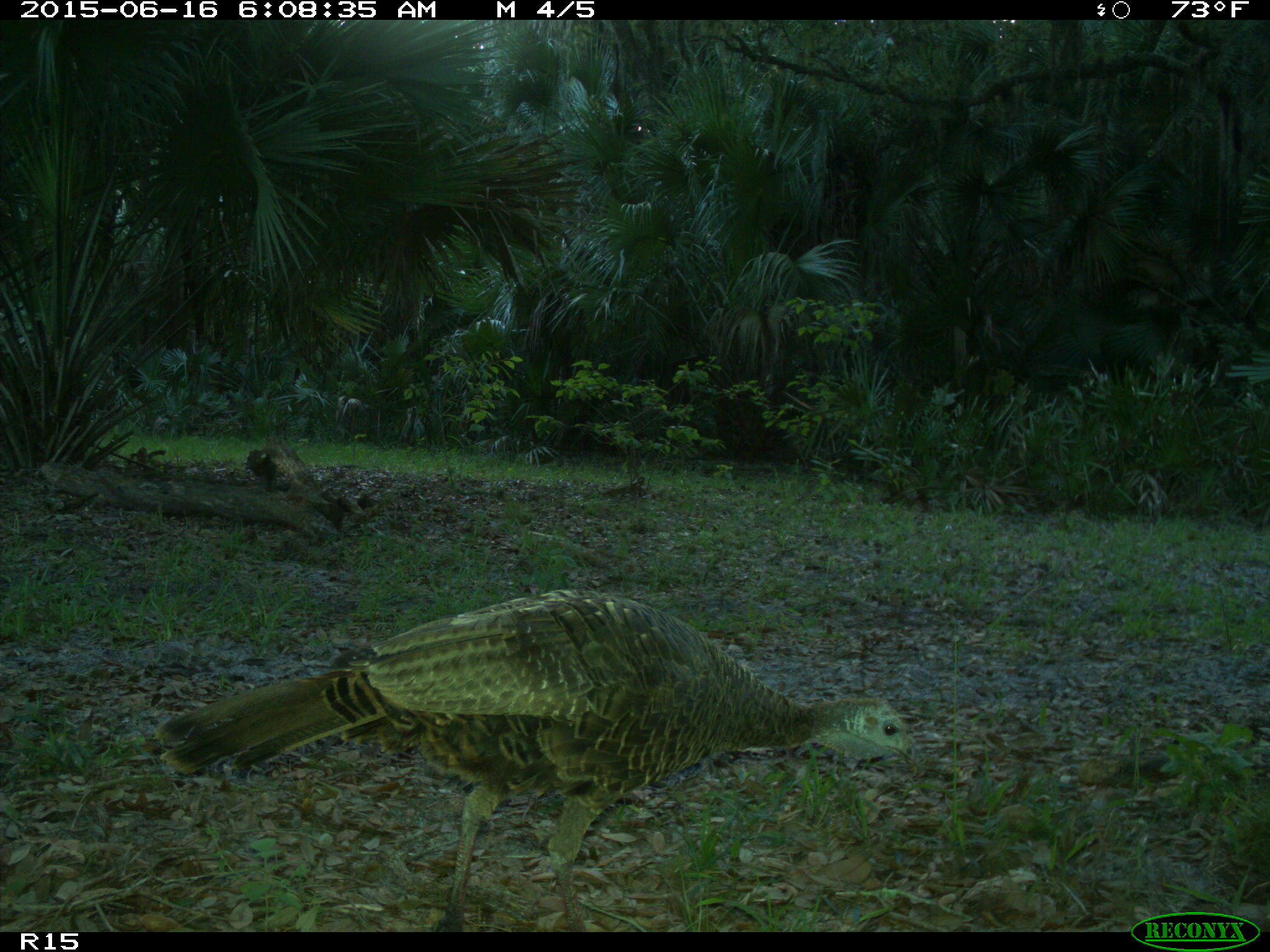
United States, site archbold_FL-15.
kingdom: Animalia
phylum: Chordata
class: Aves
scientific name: Aves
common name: birds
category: unidentified bird